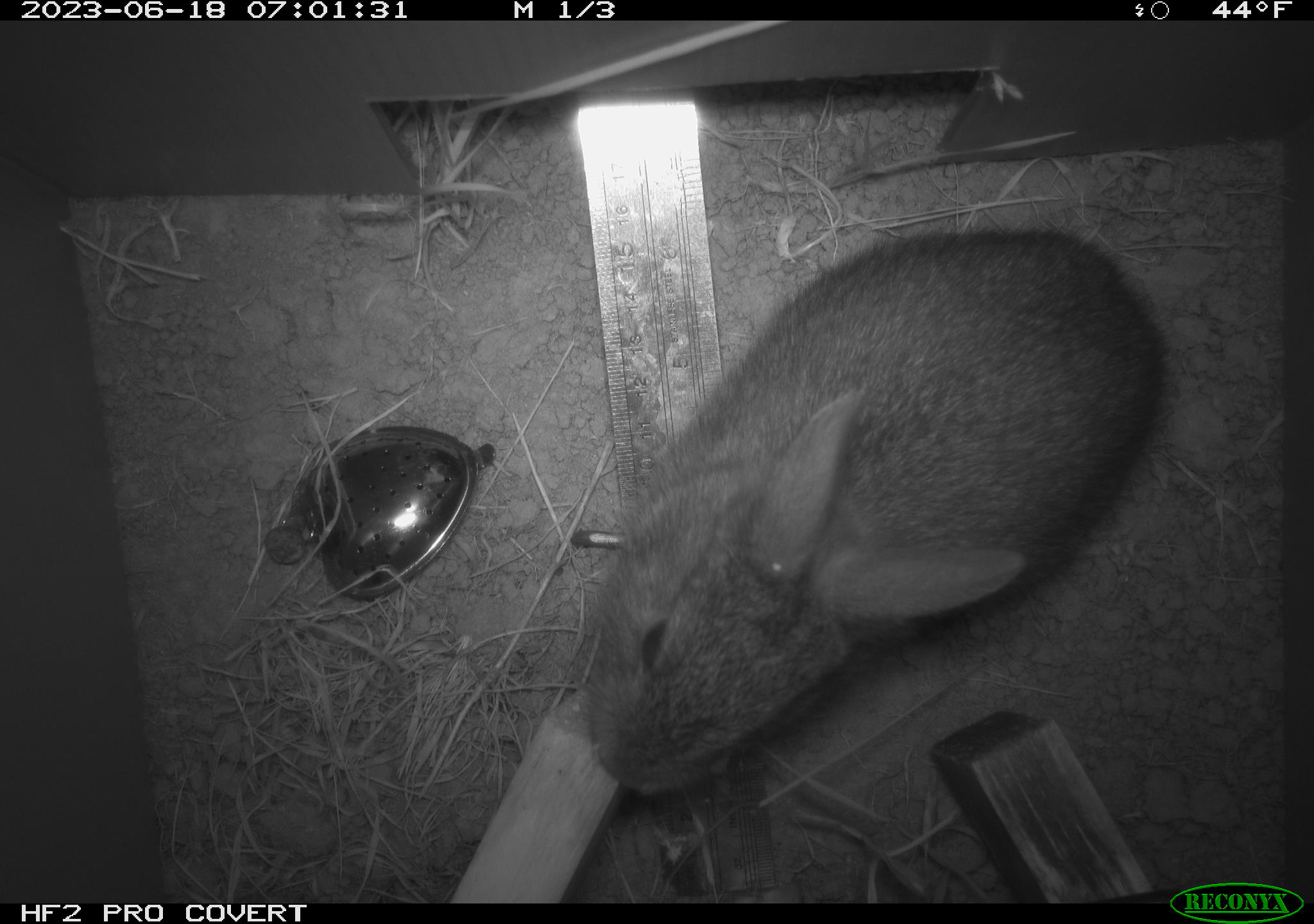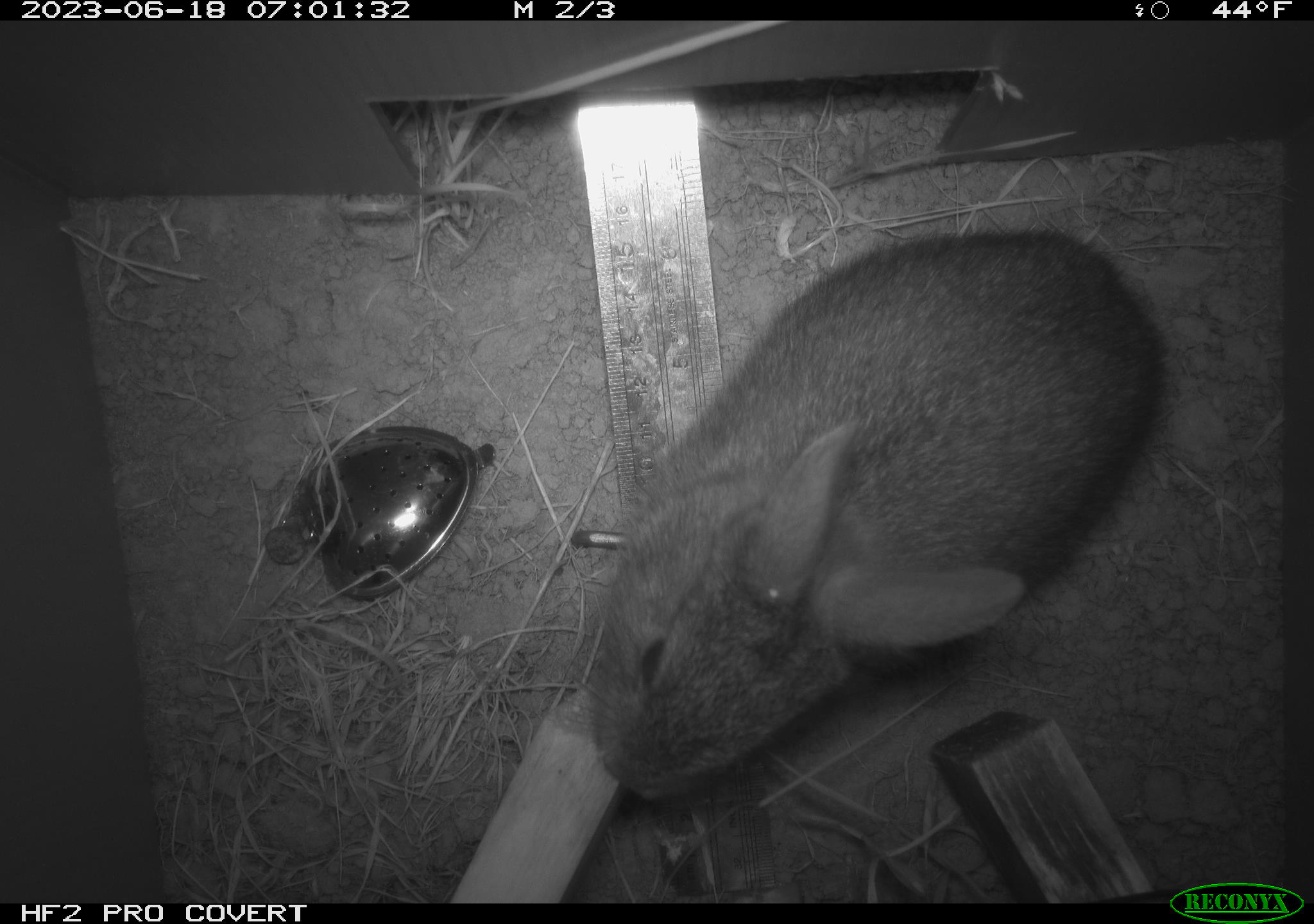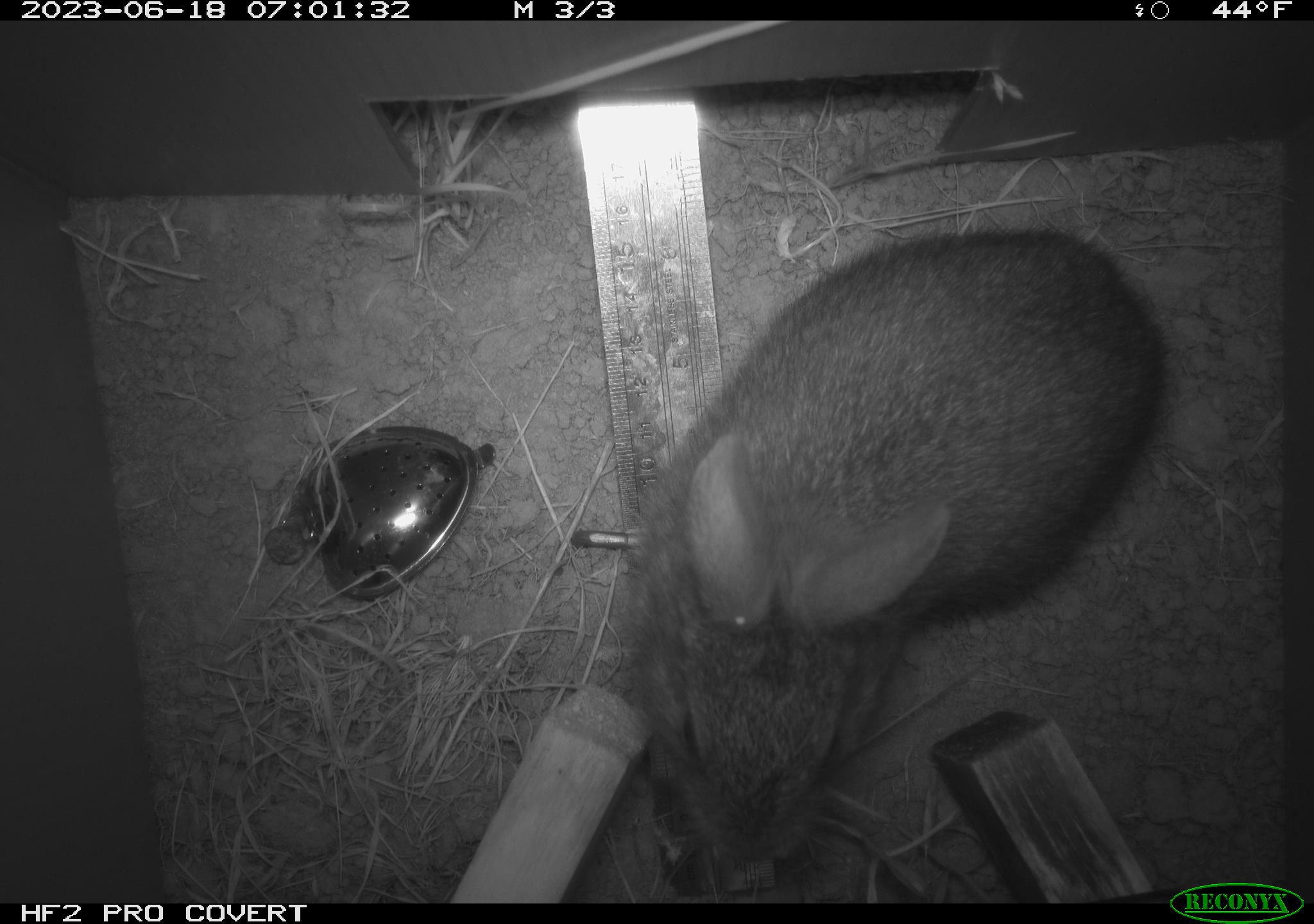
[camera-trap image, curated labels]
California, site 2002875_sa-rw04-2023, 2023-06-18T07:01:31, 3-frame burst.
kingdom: Animalia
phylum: Chordata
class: Mammalia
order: Lagomorpha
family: Leporidae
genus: Sylvilagus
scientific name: Sylvilagus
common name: cottontail rabbits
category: sylvilagus species